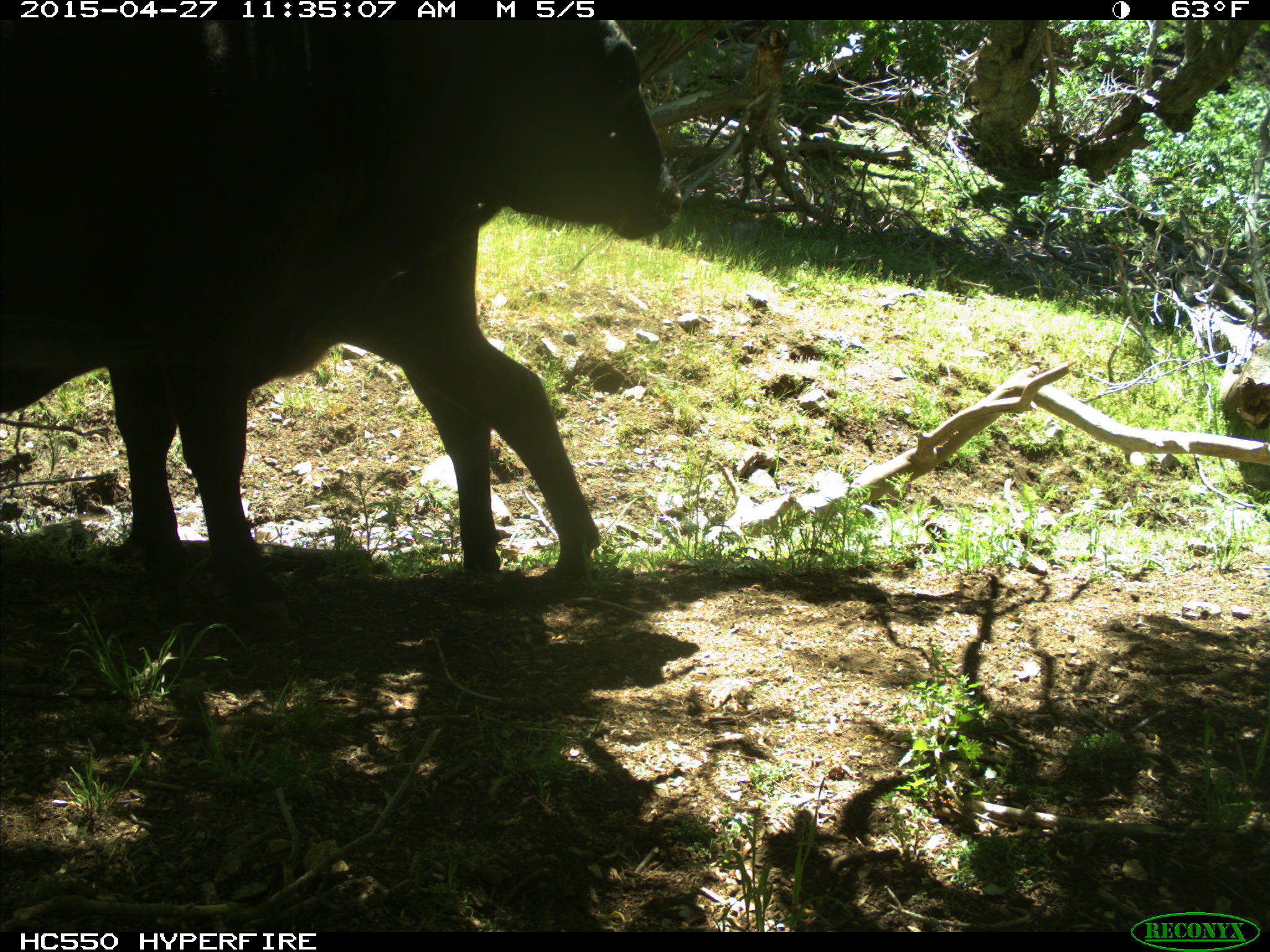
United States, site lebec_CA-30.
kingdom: Animalia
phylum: Chordata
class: Mammalia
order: Artiodactyla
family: Bovidae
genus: Bos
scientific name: Bos taurus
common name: domestic cow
Bos taurus (domestic cow).